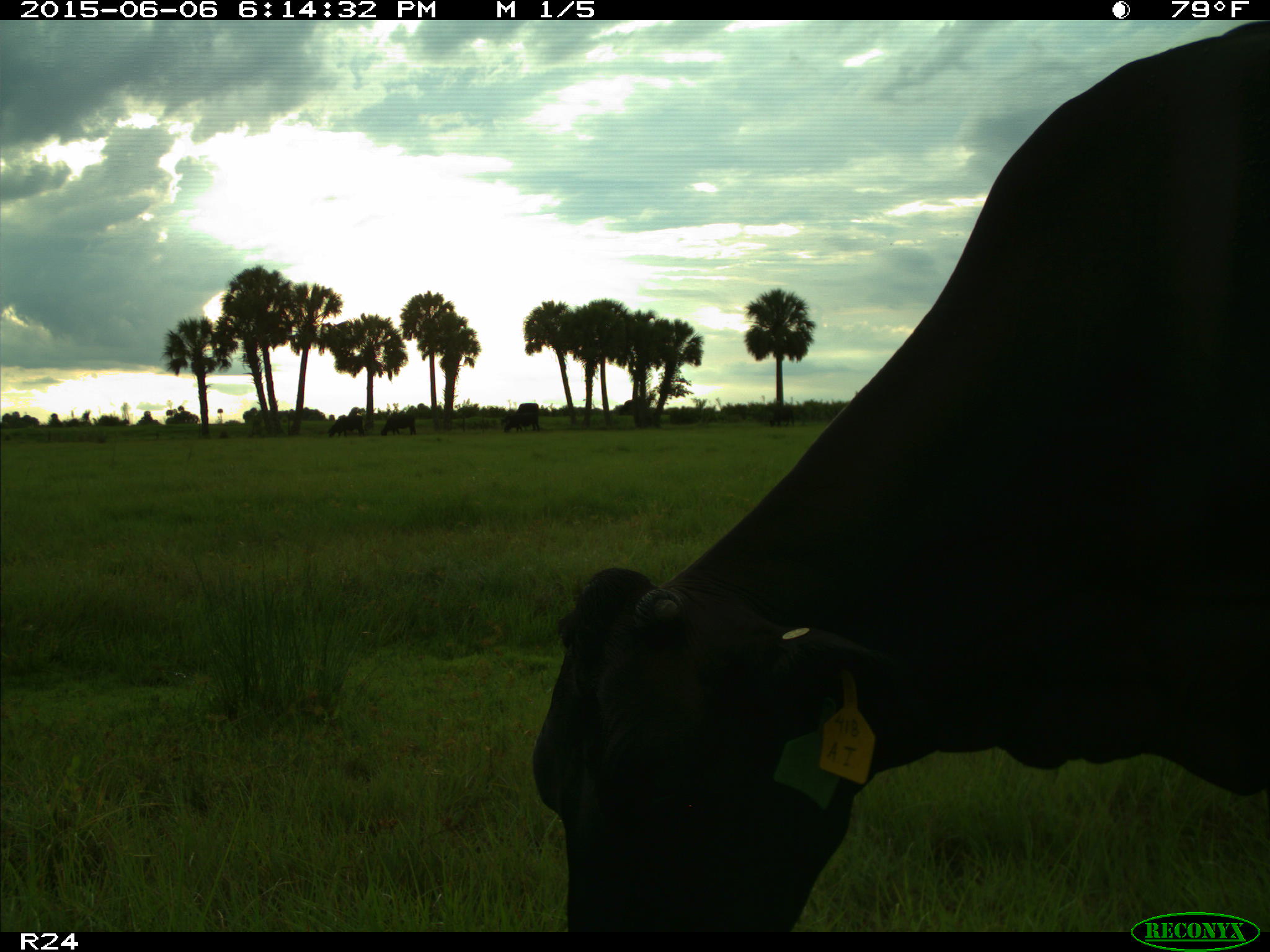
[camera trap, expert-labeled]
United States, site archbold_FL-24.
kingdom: Animalia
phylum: Chordata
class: Mammalia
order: Artiodactyla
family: Bovidae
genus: Bos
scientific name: Bos taurus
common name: domestic cow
Bos taurus (domestic cow).